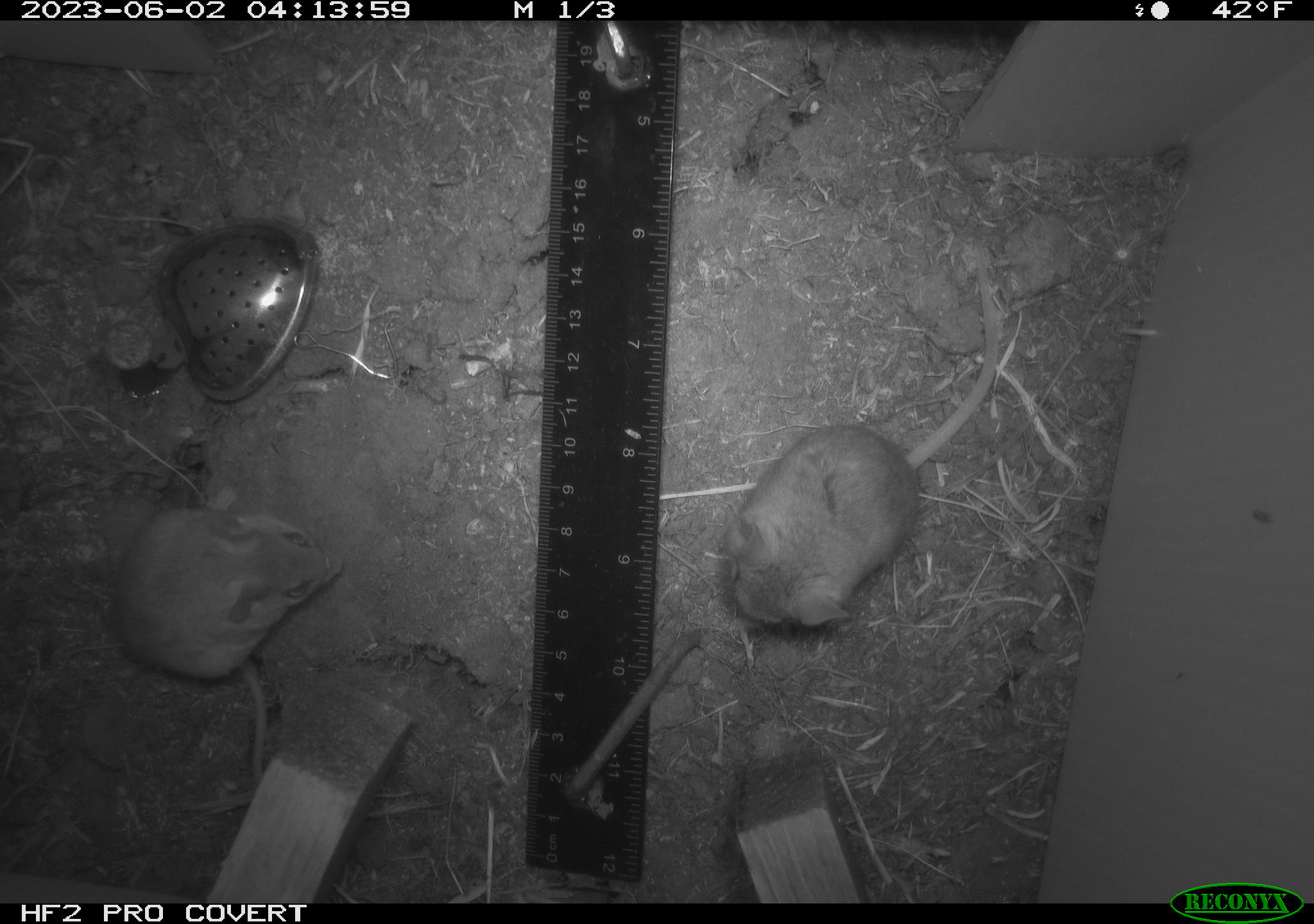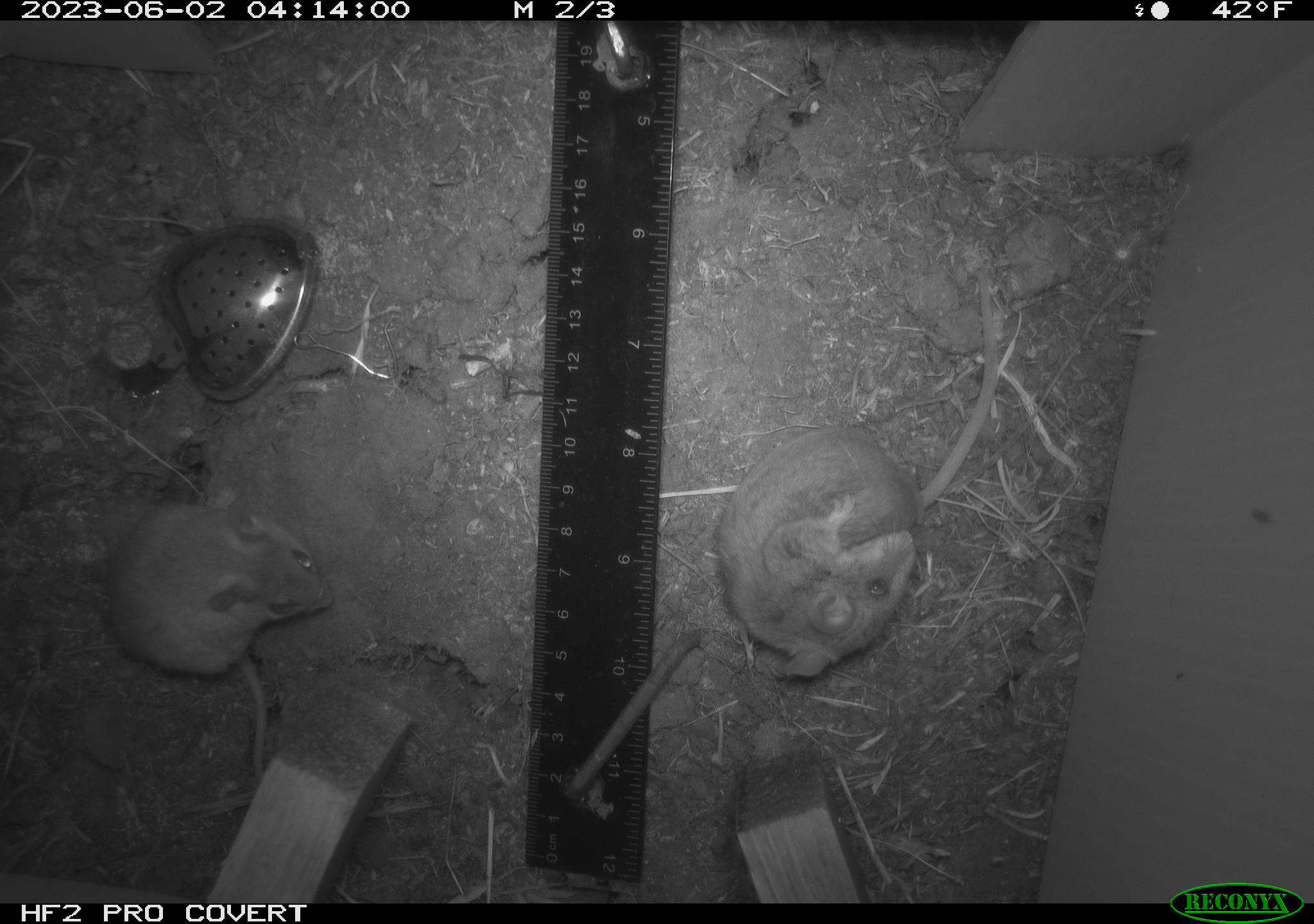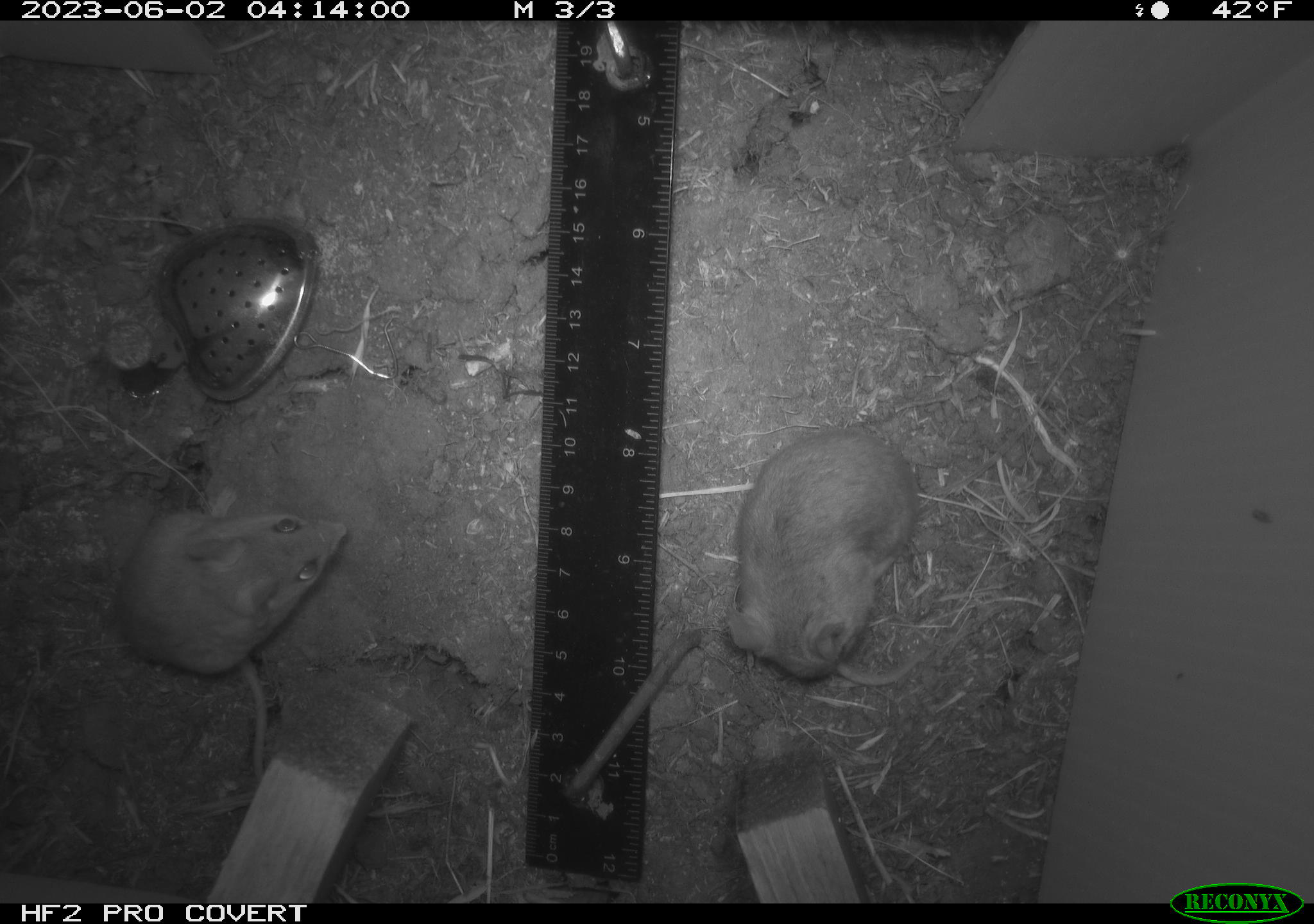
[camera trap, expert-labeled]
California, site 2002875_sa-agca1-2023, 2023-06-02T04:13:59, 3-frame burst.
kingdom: Animalia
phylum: Chordata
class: Mammalia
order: Rodentia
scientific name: Rodentia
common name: mouse species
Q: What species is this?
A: Mouse species (Rodentia).